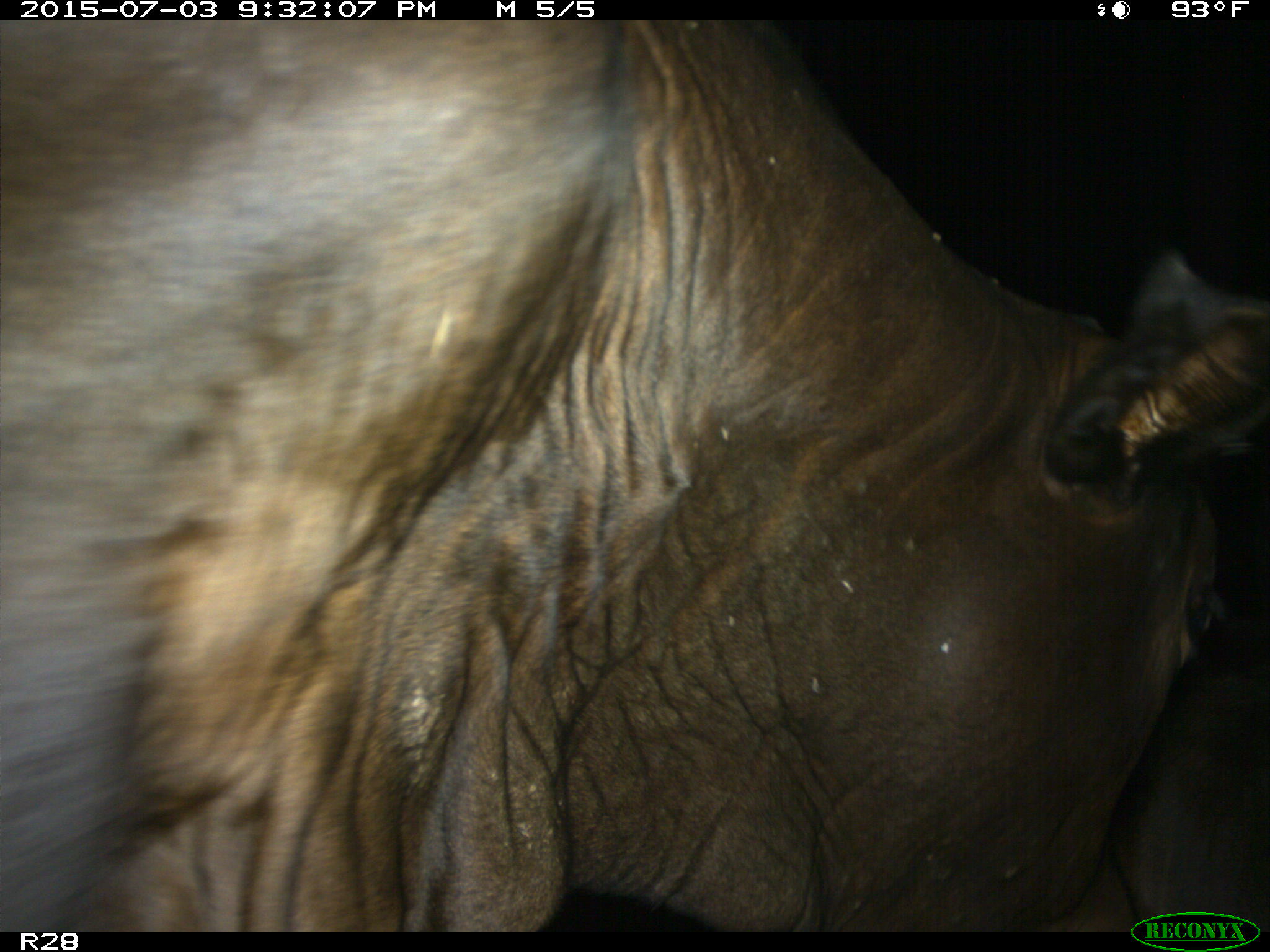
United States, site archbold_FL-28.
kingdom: Animalia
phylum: Chordata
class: Mammalia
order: Artiodactyla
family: Bovidae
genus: Bos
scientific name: Bos taurus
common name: domestic cow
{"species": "Bos taurus (domestic cow)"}